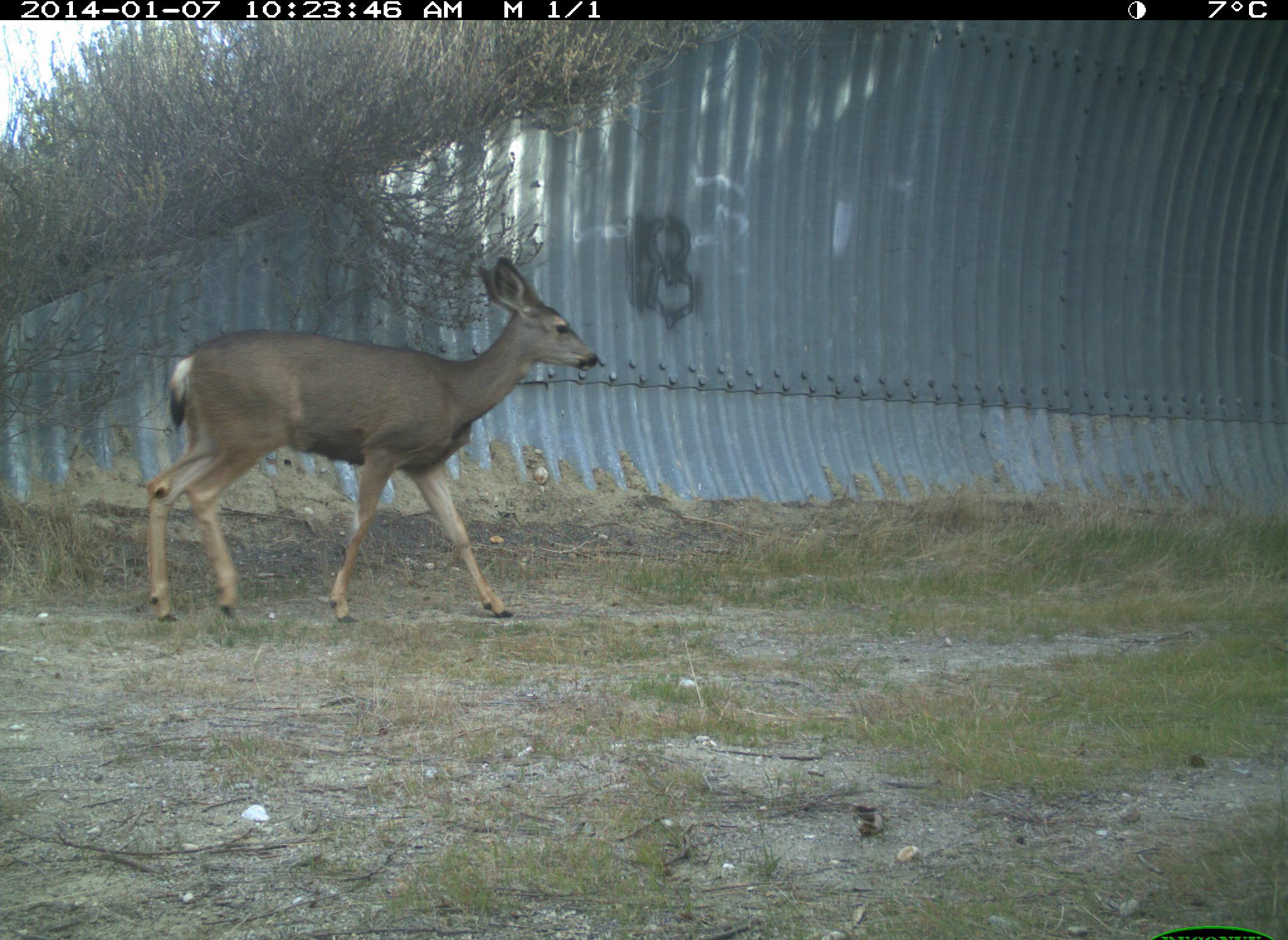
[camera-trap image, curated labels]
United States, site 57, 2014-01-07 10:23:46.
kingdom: Animalia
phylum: Chordata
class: Mammalia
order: Artiodactyla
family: Cervidae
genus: Odocoileus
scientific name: Odocoileus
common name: deer